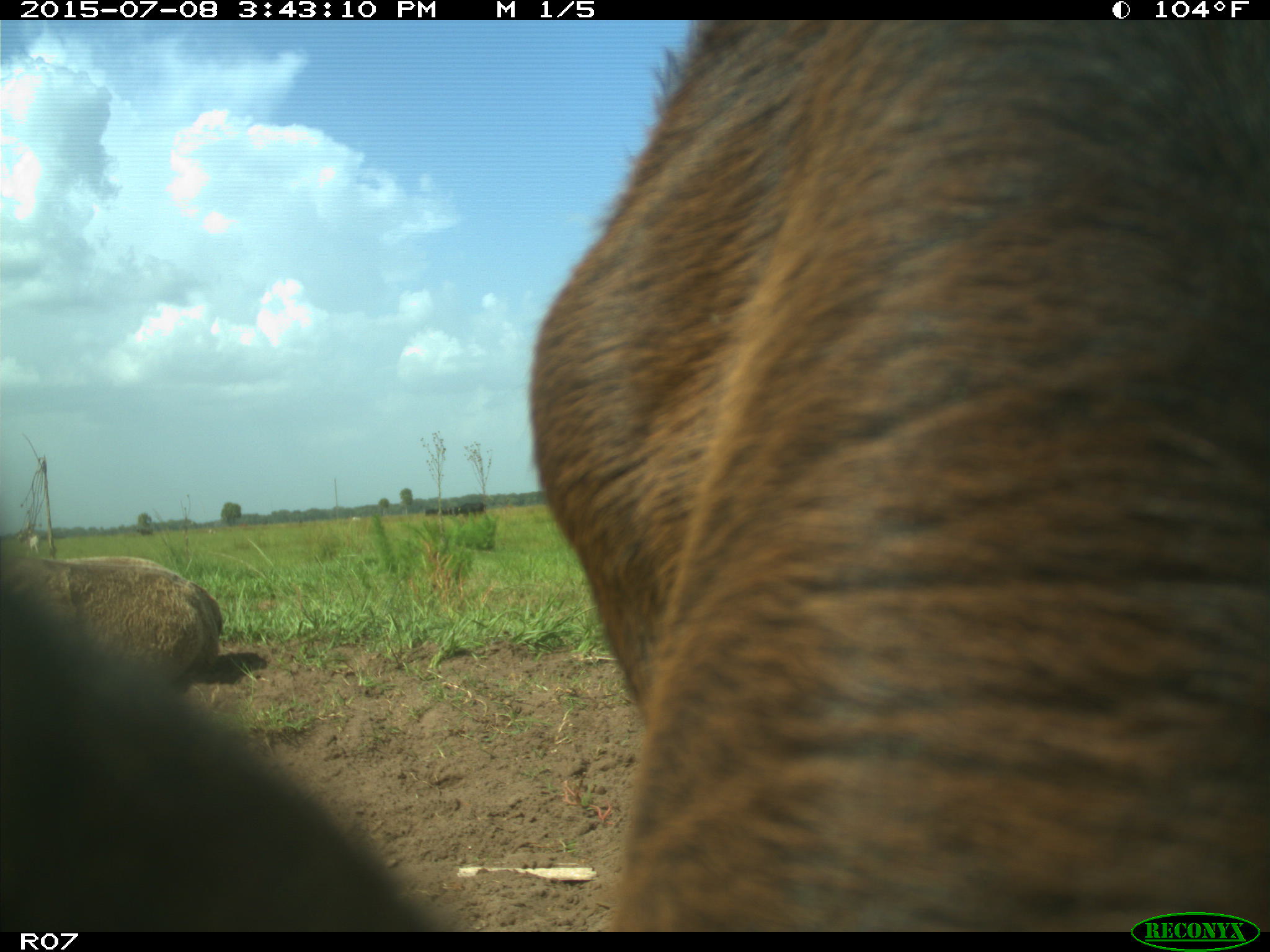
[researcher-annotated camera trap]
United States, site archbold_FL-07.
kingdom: Animalia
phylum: Chordata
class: Mammalia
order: Artiodactyla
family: Bovidae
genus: Bos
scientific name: Bos taurus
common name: domestic cow